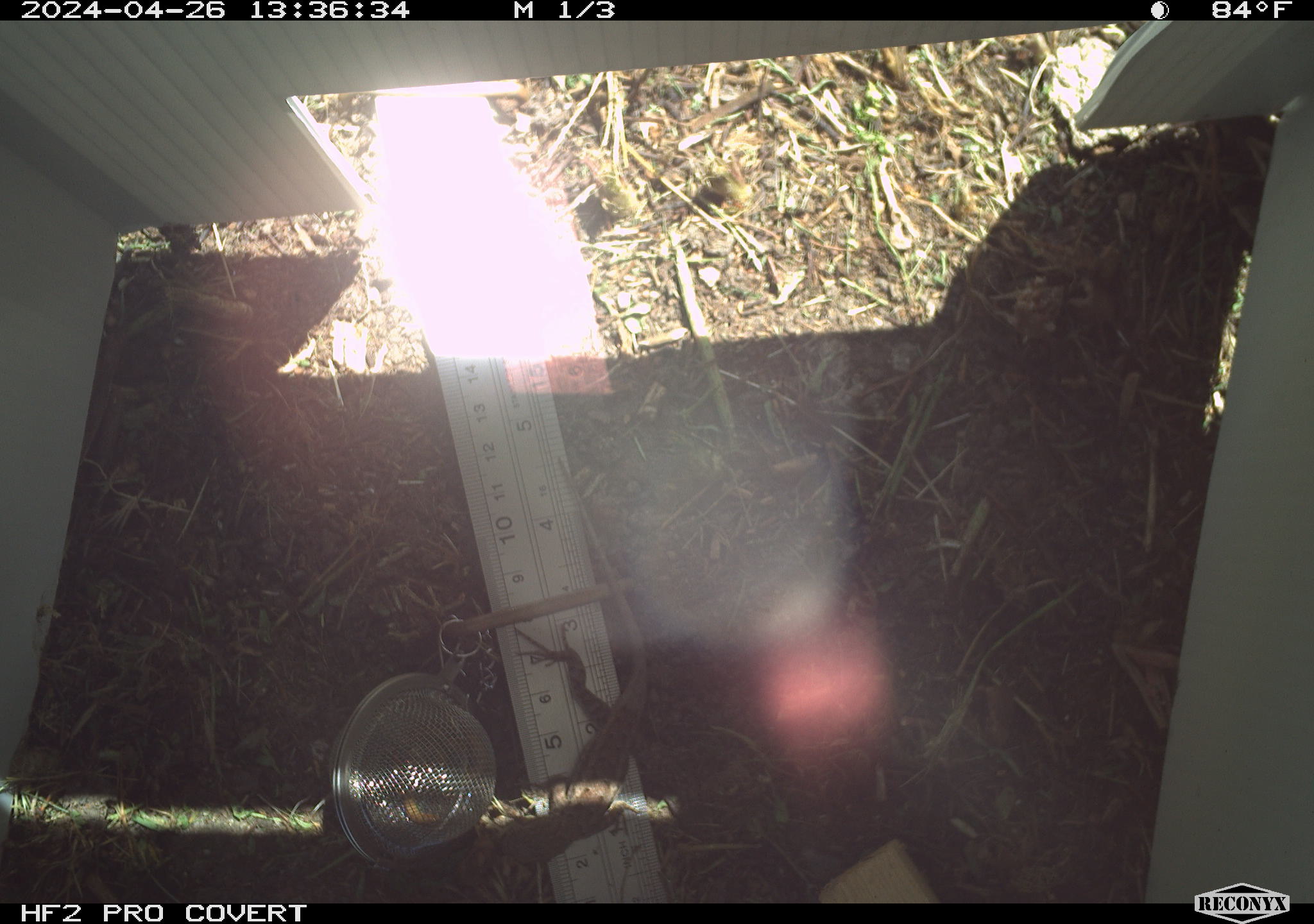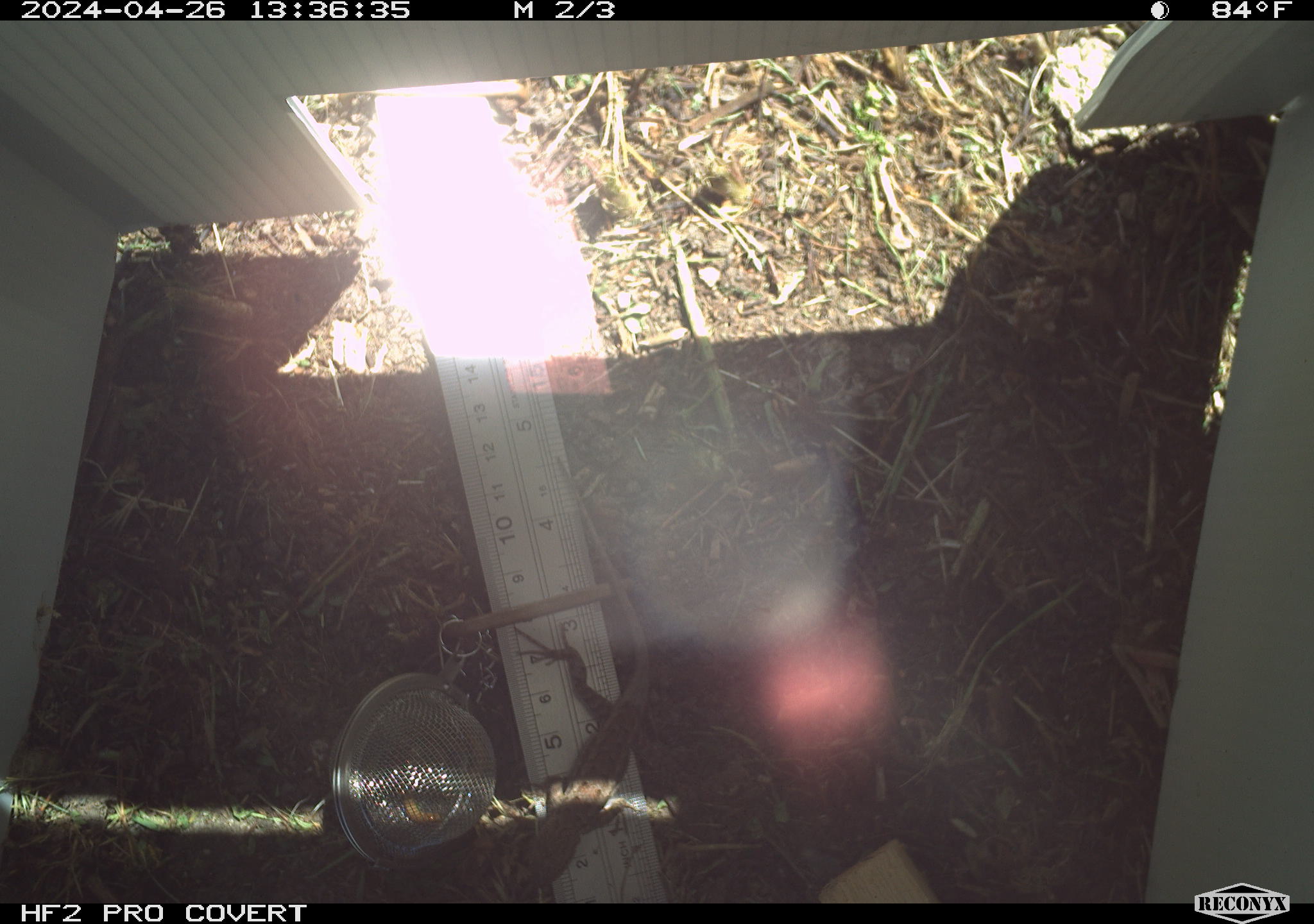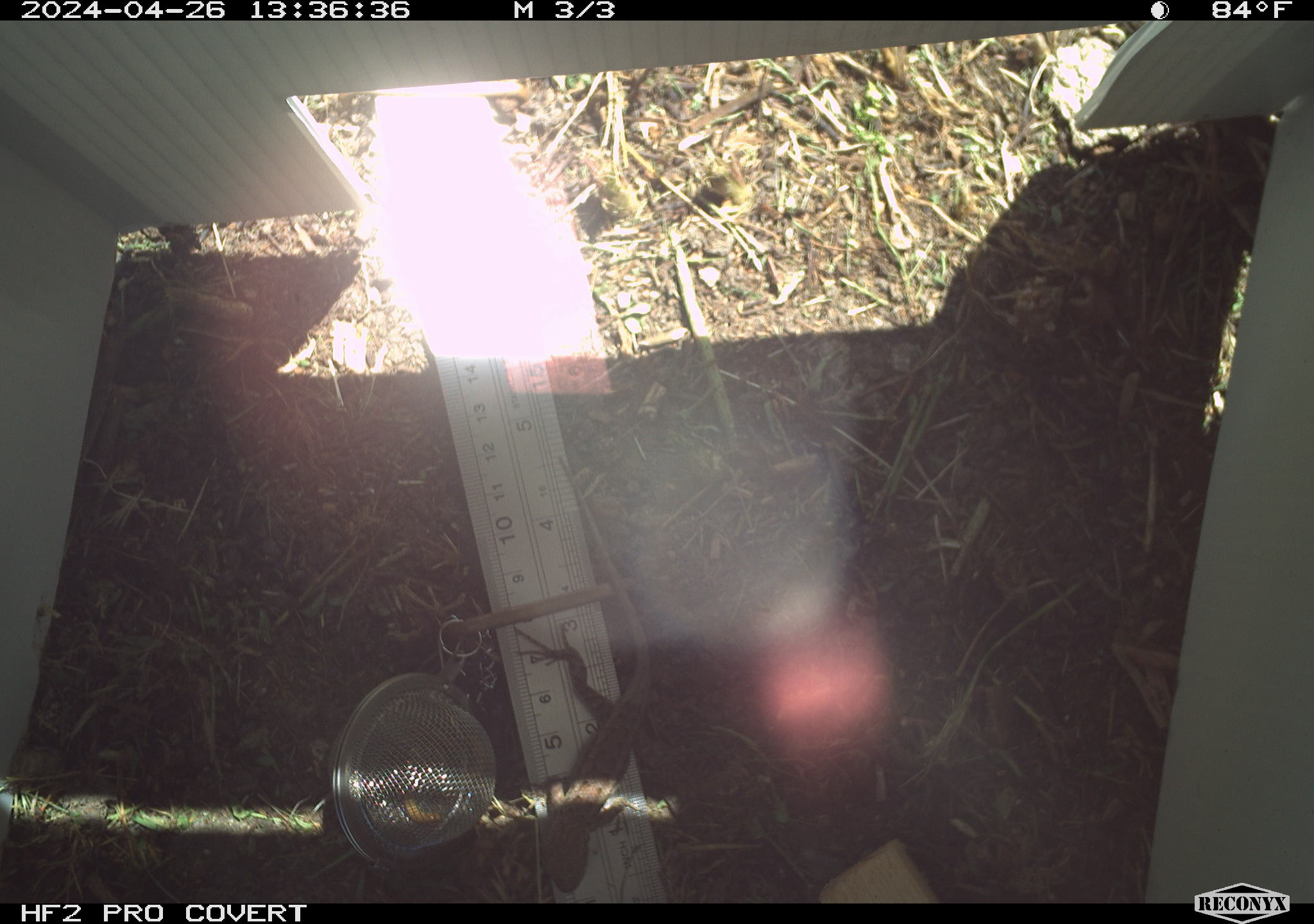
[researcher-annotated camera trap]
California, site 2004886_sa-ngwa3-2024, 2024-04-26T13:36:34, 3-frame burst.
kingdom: Animalia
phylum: Chordata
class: Reptilia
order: Squamata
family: Phrynosomatidae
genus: Sceloporus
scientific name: Sceloporus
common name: spiny lizards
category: sceloporus species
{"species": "sceloporus species (spiny lizards) (Sceloporus)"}